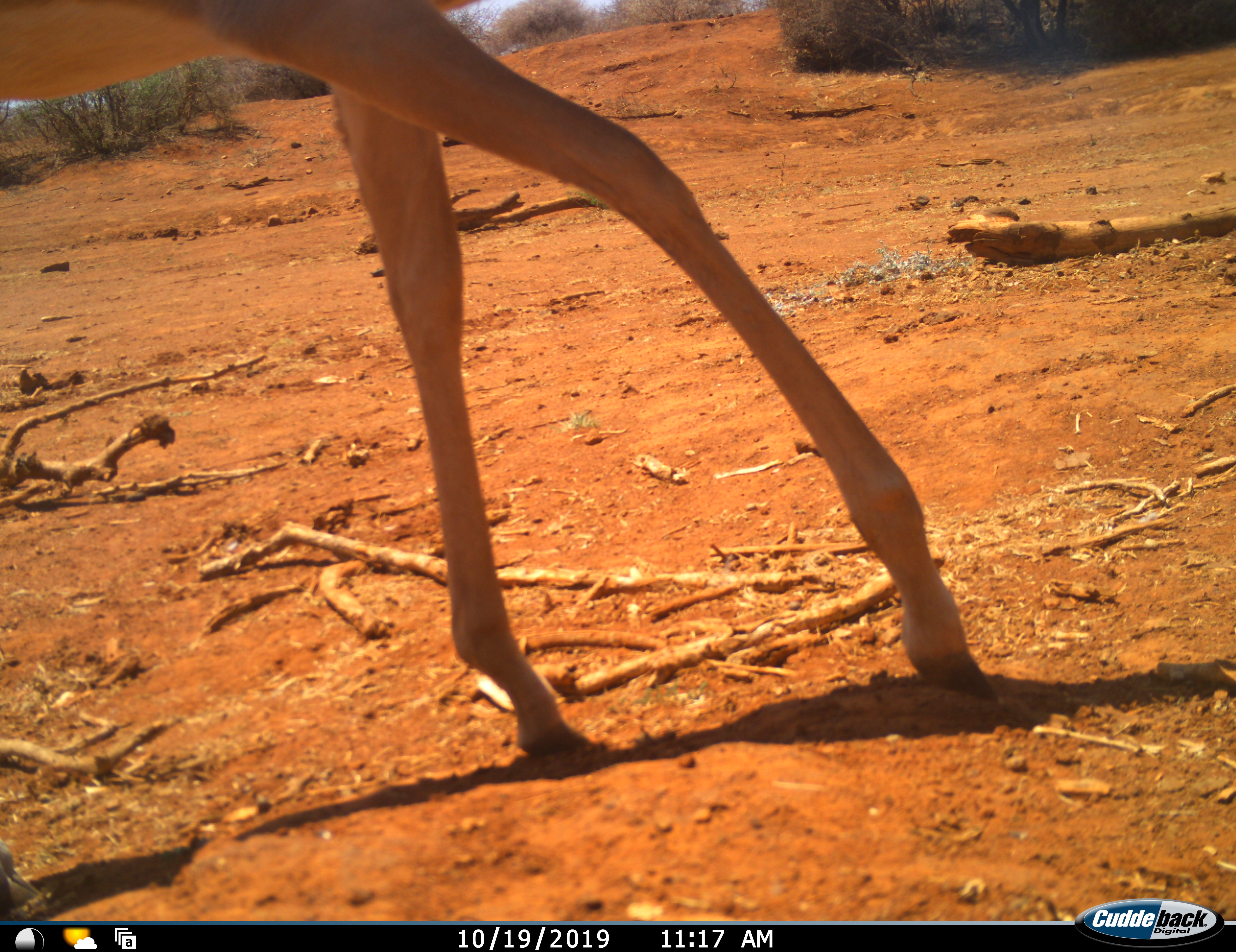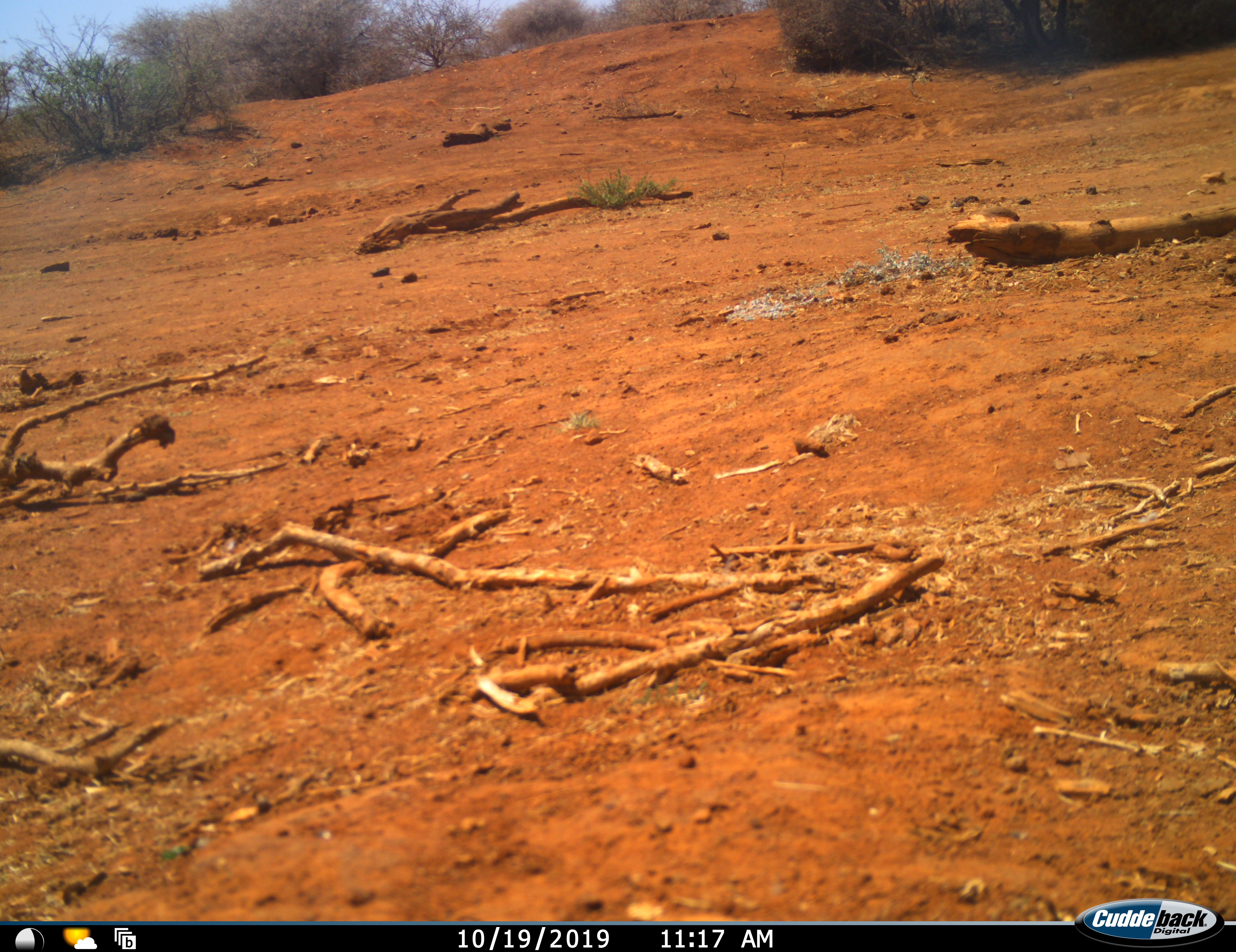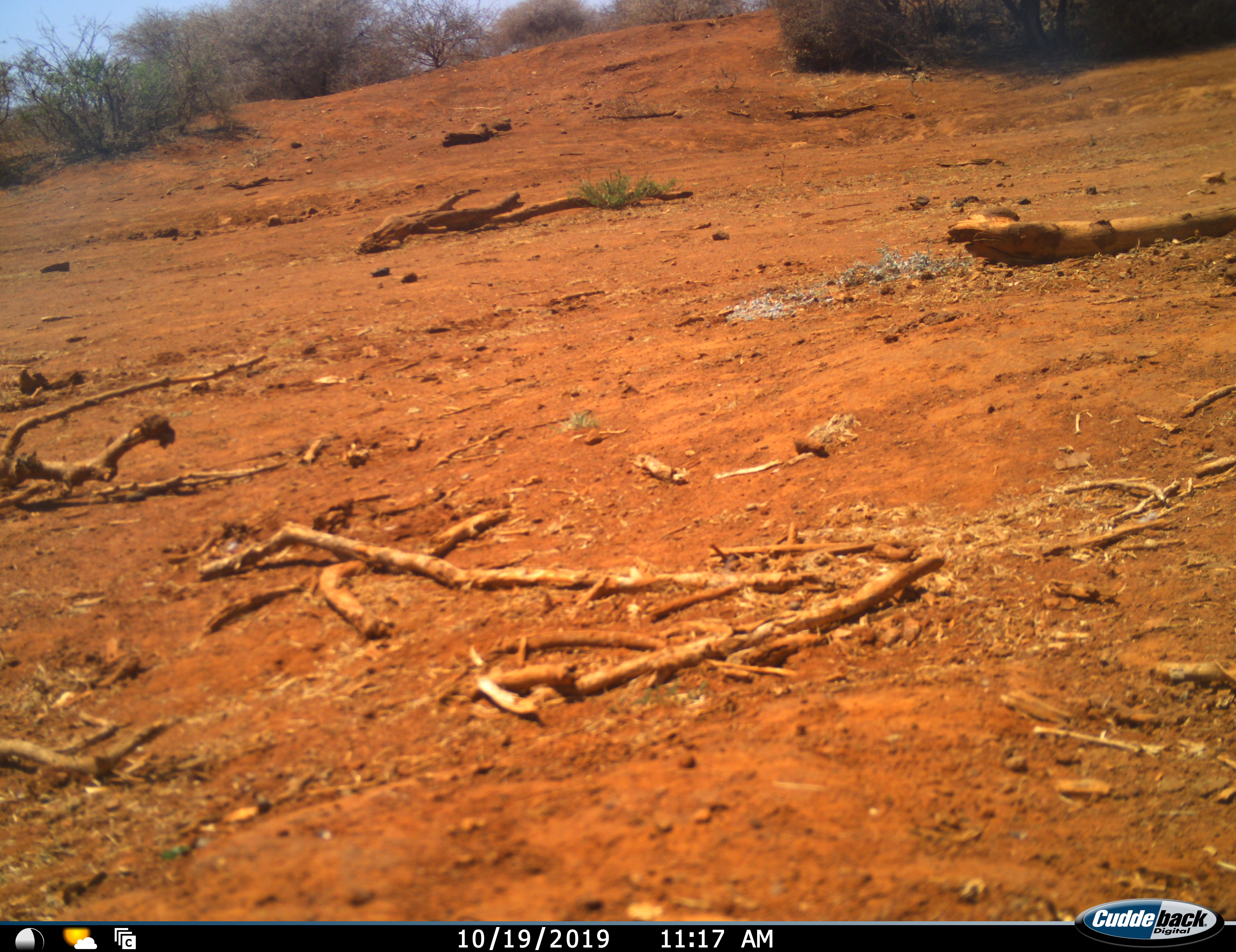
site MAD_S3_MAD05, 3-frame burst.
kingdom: Animalia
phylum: Chordata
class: Mammalia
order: Artiodactyla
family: Bovidae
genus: Aepyceros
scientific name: Aepyceros melampus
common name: impala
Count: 1.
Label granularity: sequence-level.